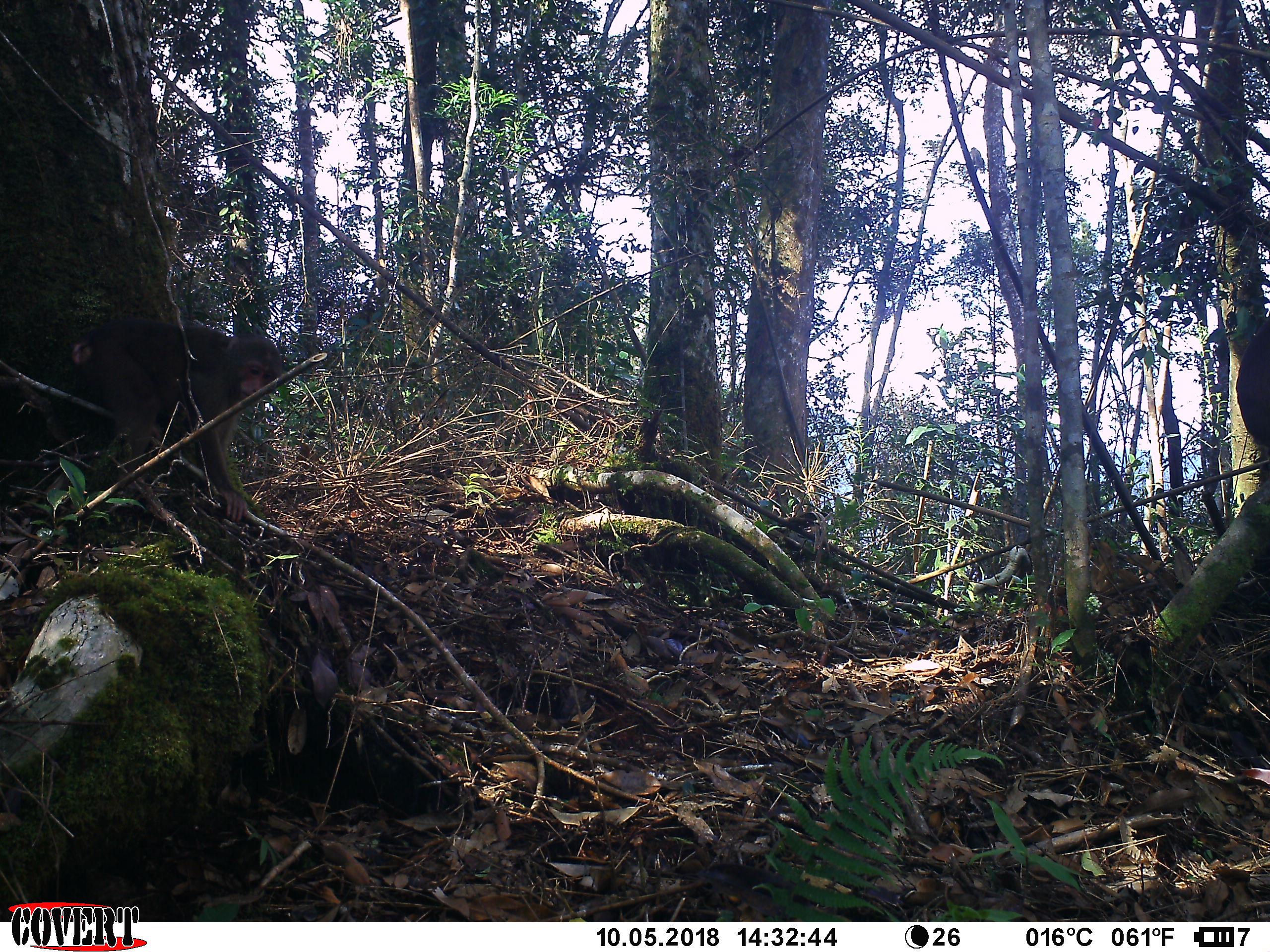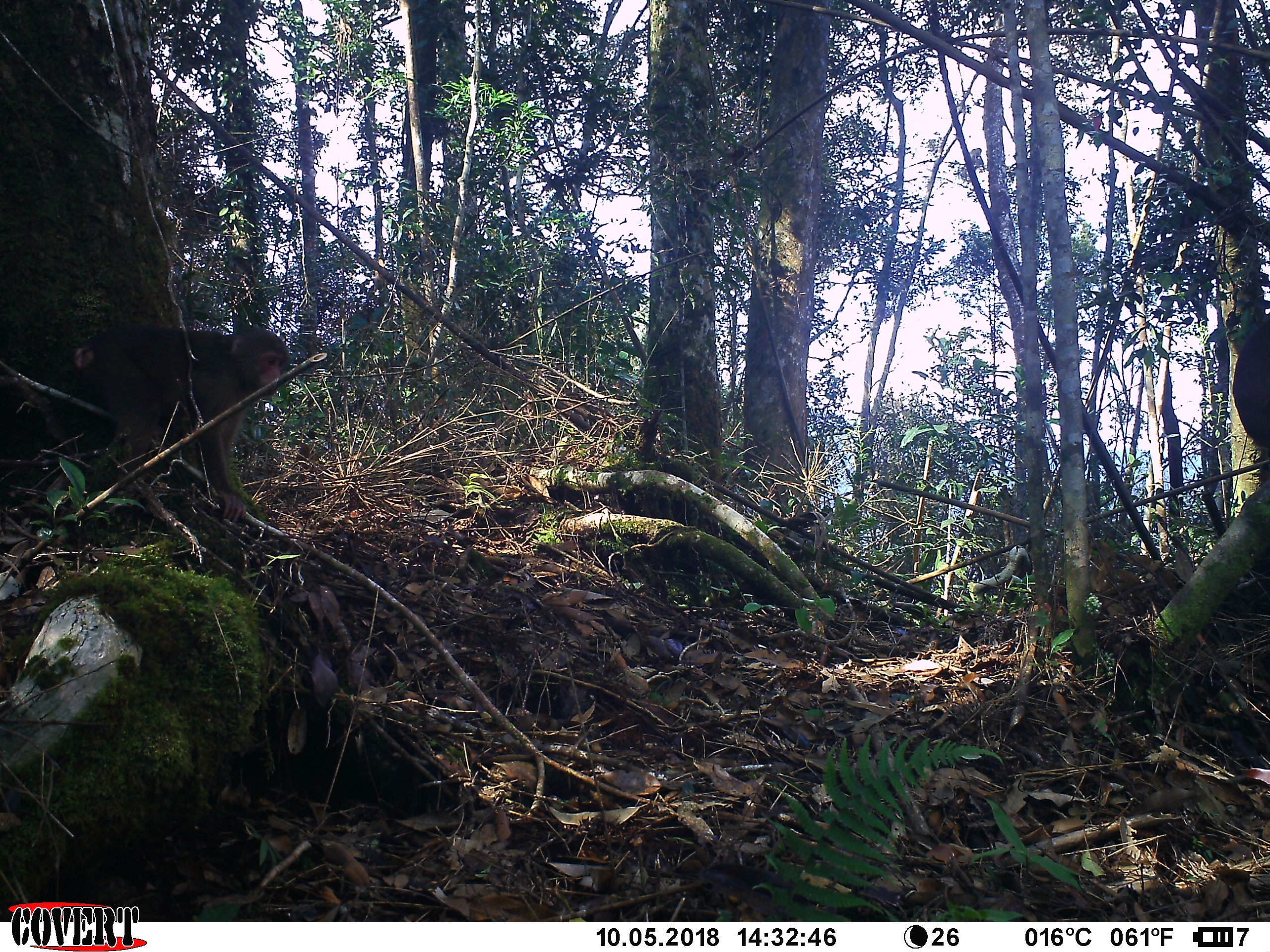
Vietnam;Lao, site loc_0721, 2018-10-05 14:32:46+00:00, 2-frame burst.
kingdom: Animalia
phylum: Chordata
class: Mammalia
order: Primates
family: Cercopithecidae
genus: Macaca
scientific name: Macaca arctoides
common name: stump-tailed macaque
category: stump tailed macaque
Stump tailed macaque (stump-tailed macaque) (Macaca arctoides). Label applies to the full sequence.